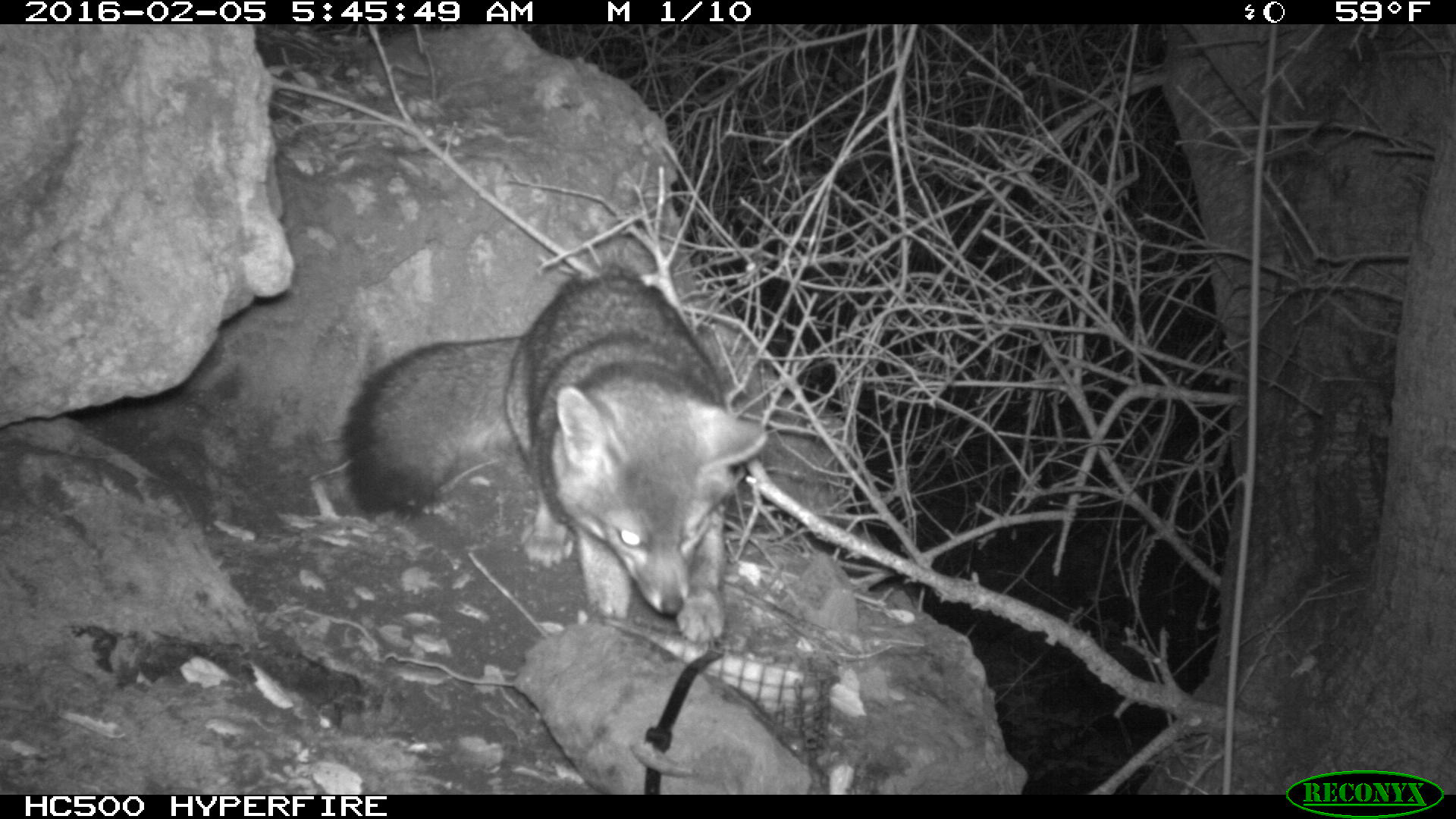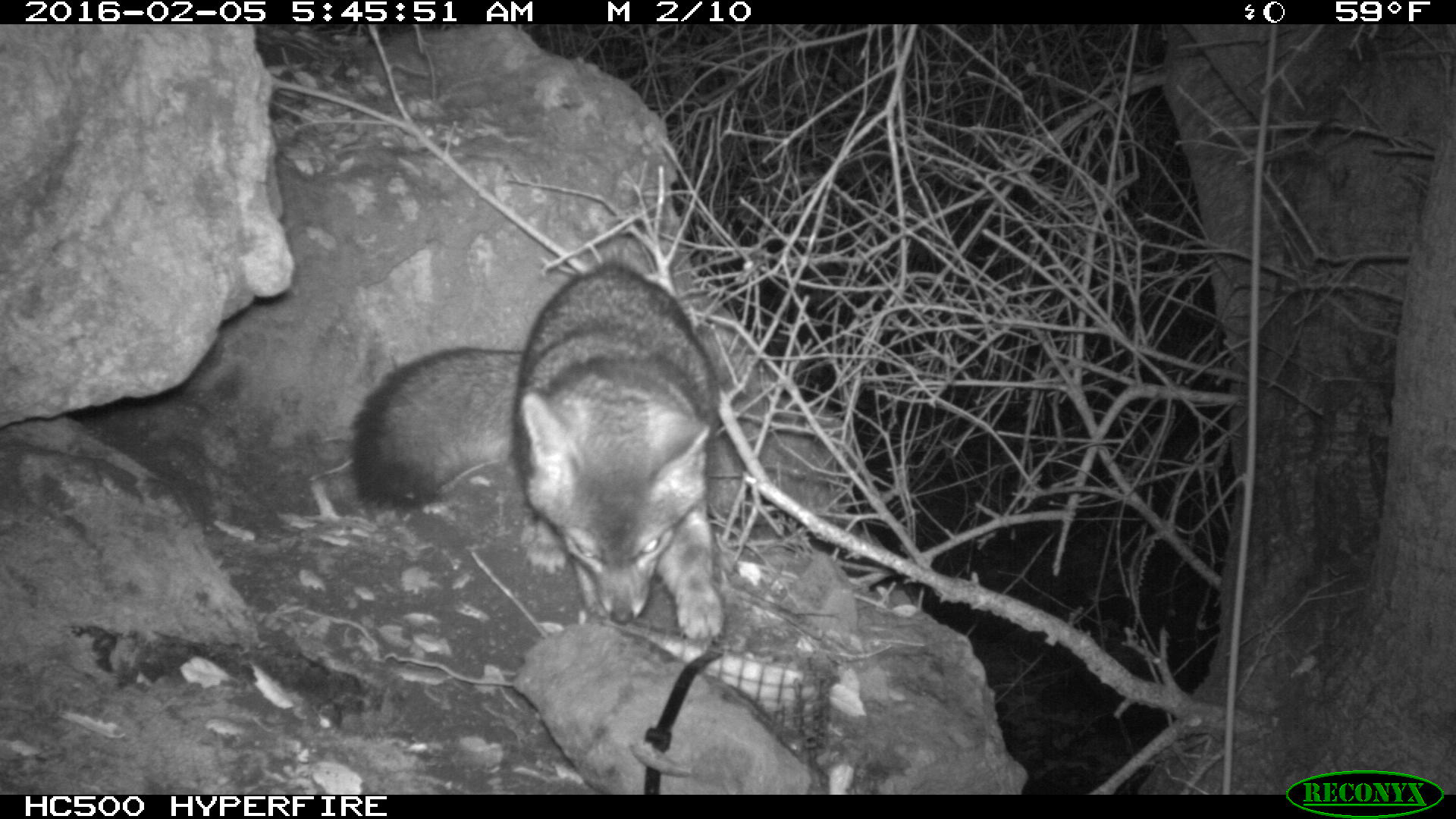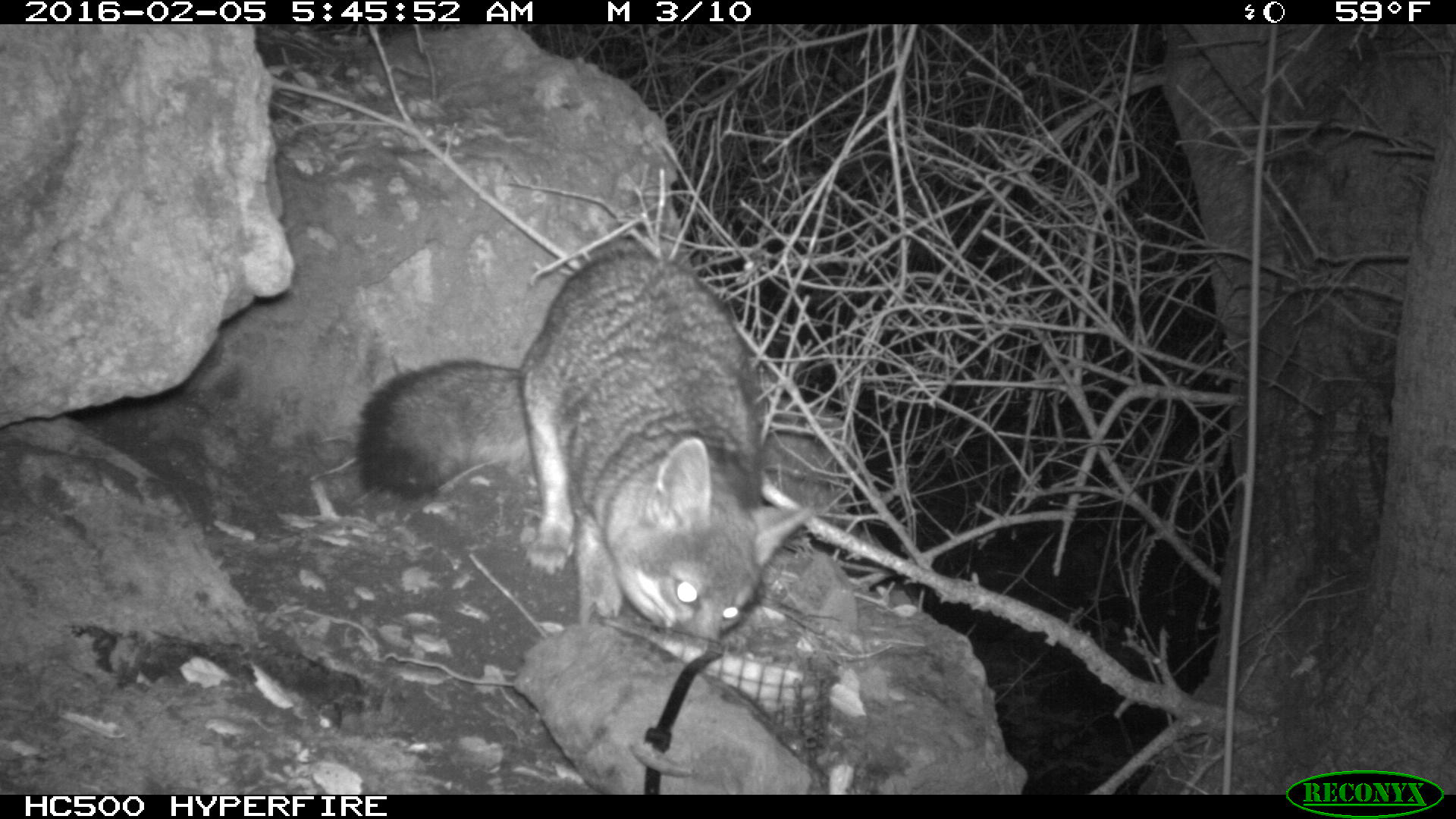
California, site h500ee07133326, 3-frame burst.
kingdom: Animalia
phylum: Chordata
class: Mammalia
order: Carnivora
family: Canidae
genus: Urocyon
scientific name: Urocyon littoralis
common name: island fox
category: fox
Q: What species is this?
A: Fox (island fox) (Urocyon littoralis).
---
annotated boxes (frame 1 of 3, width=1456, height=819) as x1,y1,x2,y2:
fox: 344,265,770,646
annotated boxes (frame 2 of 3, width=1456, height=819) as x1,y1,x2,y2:
fox: 352,260,730,651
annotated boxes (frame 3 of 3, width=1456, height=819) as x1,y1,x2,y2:
fox: 353,248,810,642